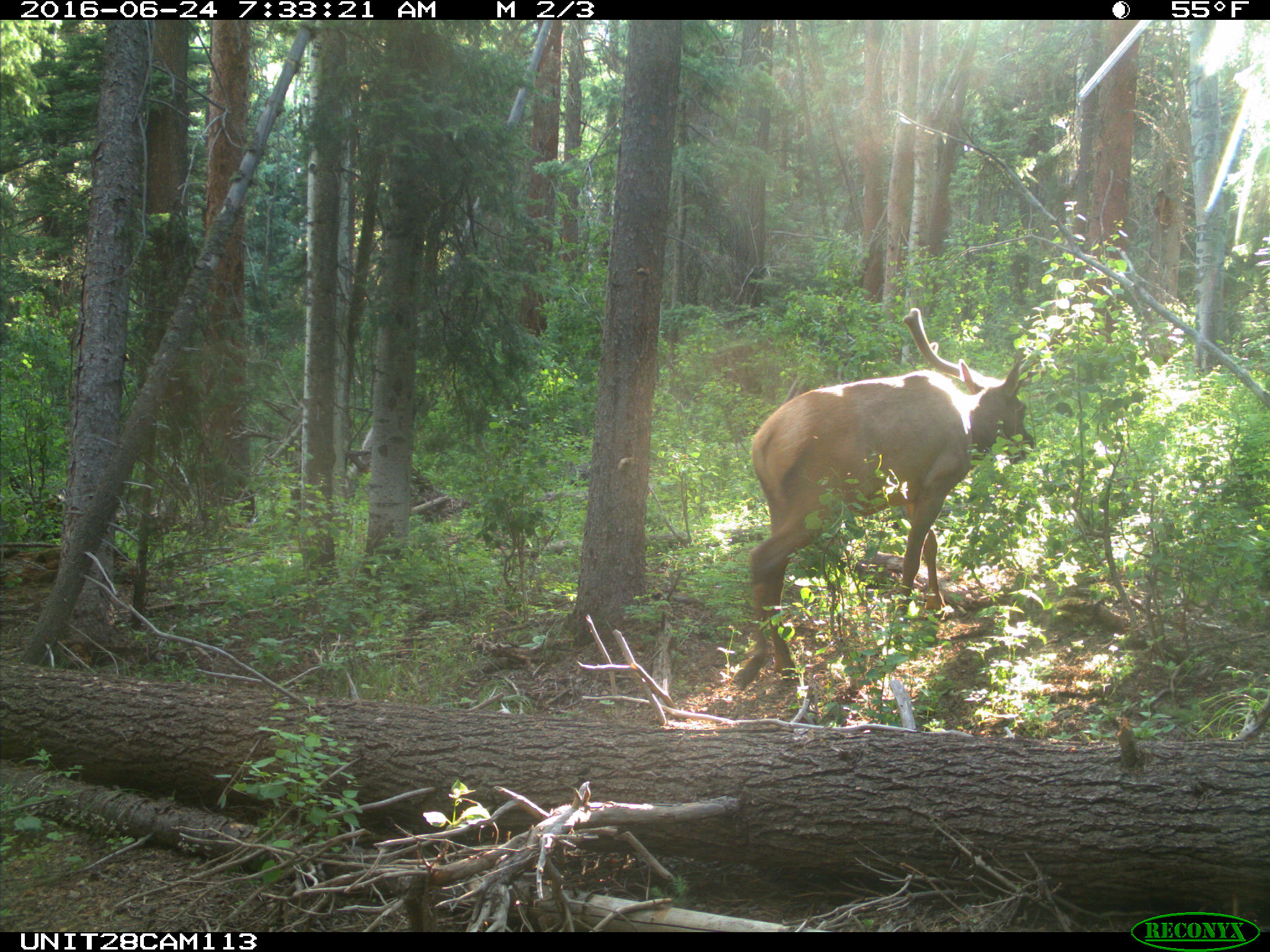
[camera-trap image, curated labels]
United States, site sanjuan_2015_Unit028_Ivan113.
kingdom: Animalia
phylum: Chordata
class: Mammalia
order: Artiodactyla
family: Cervidae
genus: Cervus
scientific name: Cervus elaphus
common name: red deer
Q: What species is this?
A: Cervus elaphus (red deer).